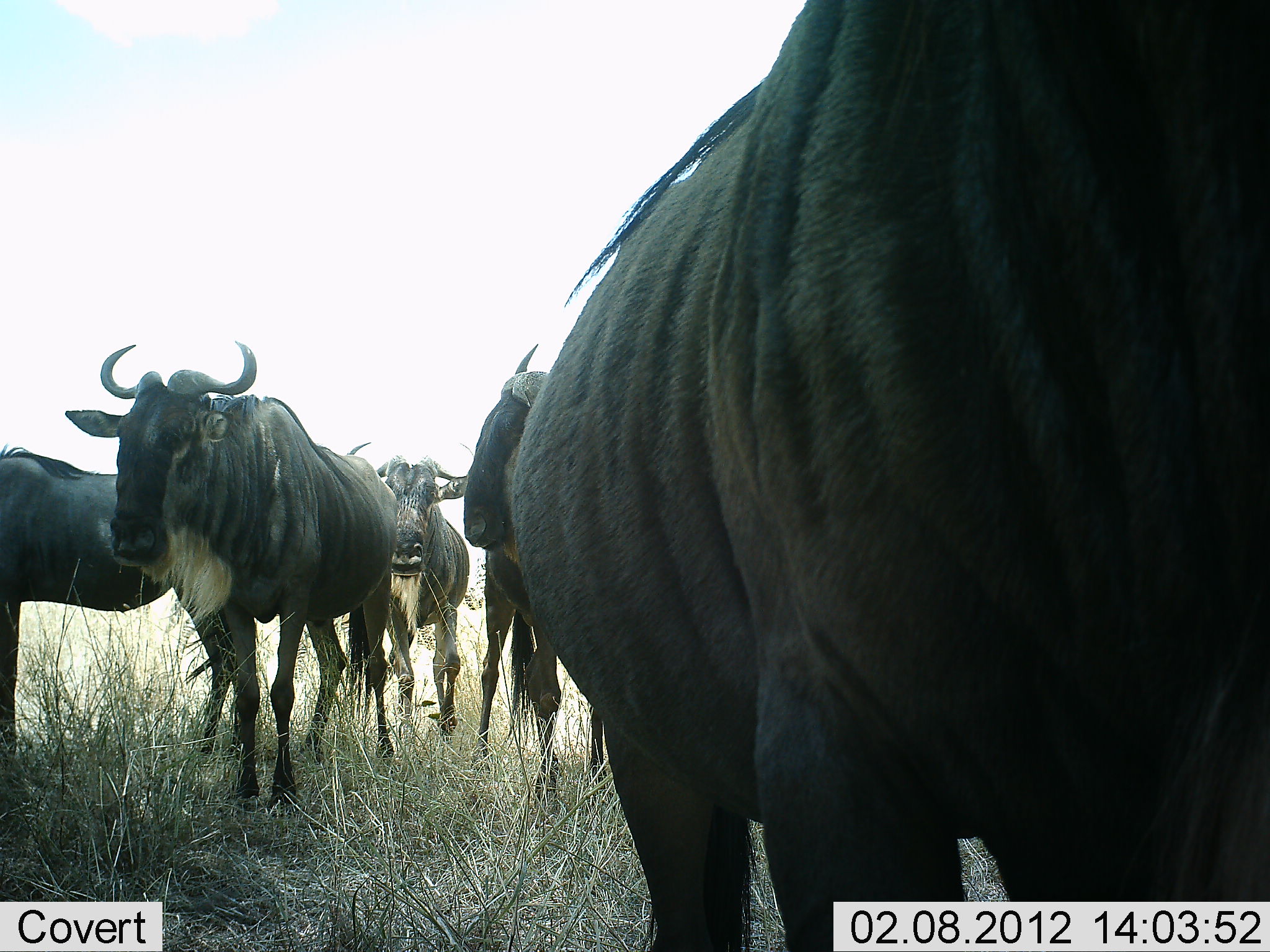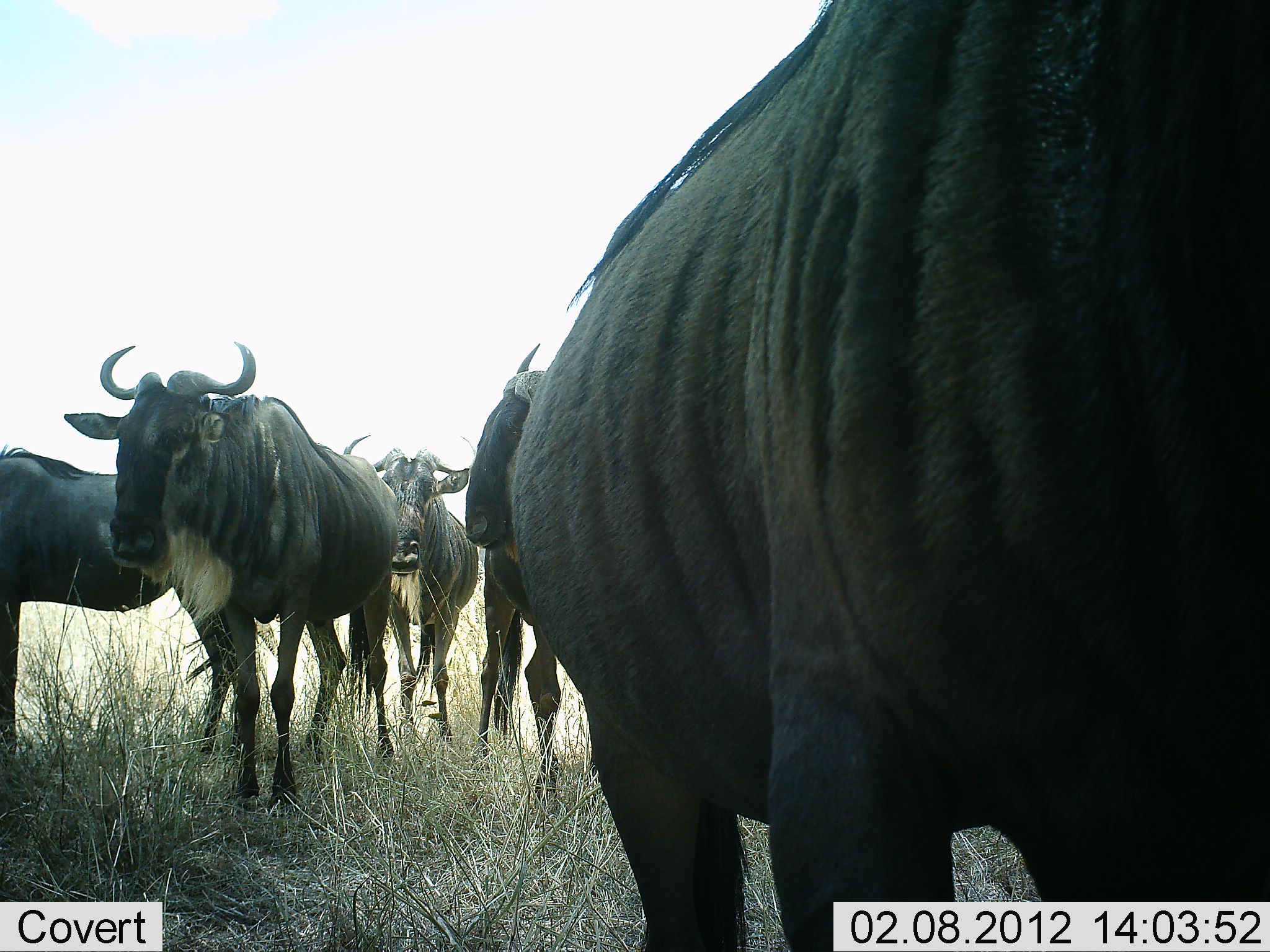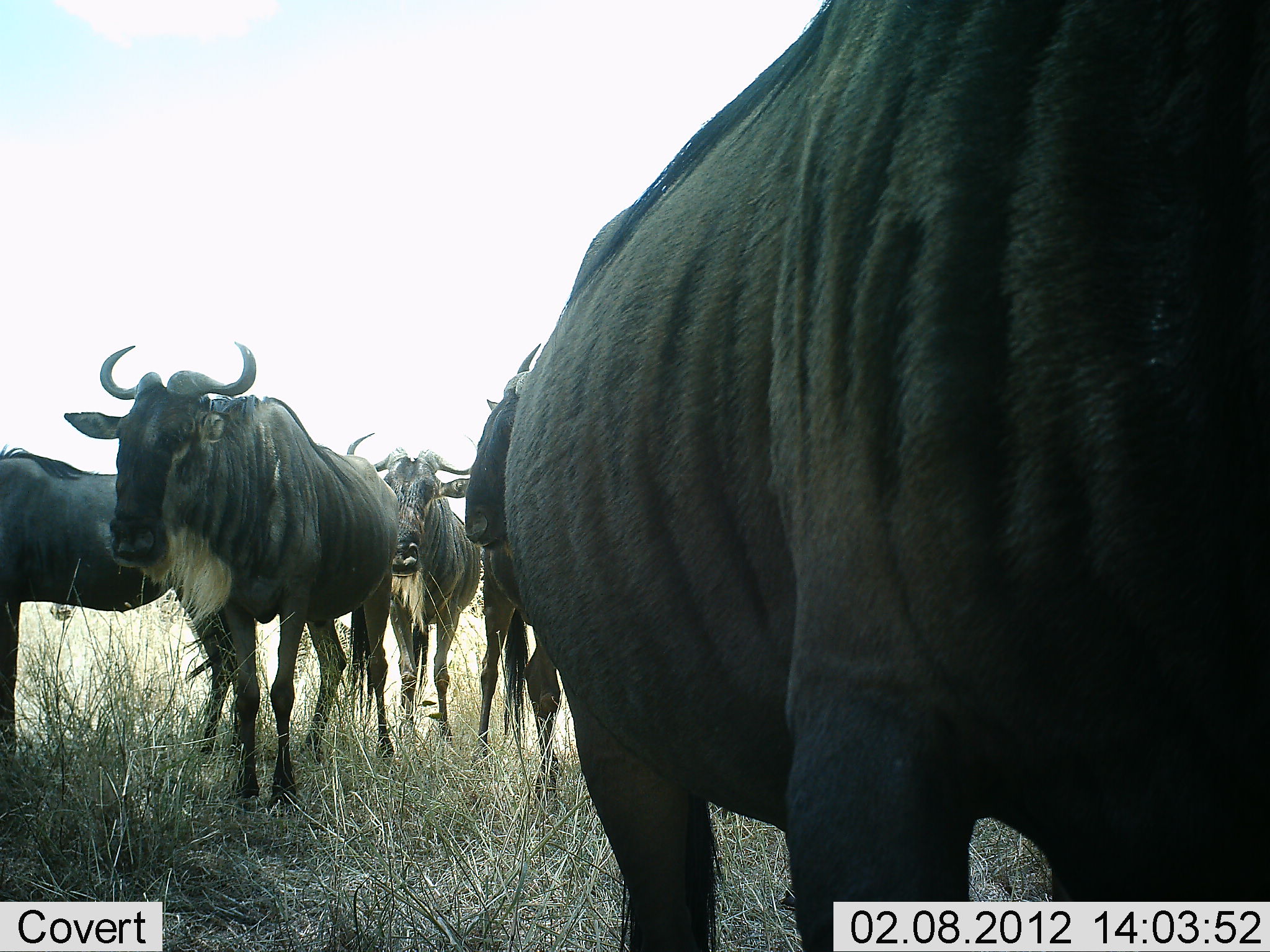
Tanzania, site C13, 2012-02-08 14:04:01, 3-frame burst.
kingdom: Animalia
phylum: Chordata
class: Mammalia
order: Artiodactyla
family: Bovidae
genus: Connochaetes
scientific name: Connochaetes taurinus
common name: blue wildebeest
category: wildebeest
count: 5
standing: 88%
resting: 8%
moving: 16%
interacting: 0%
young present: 0%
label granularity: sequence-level